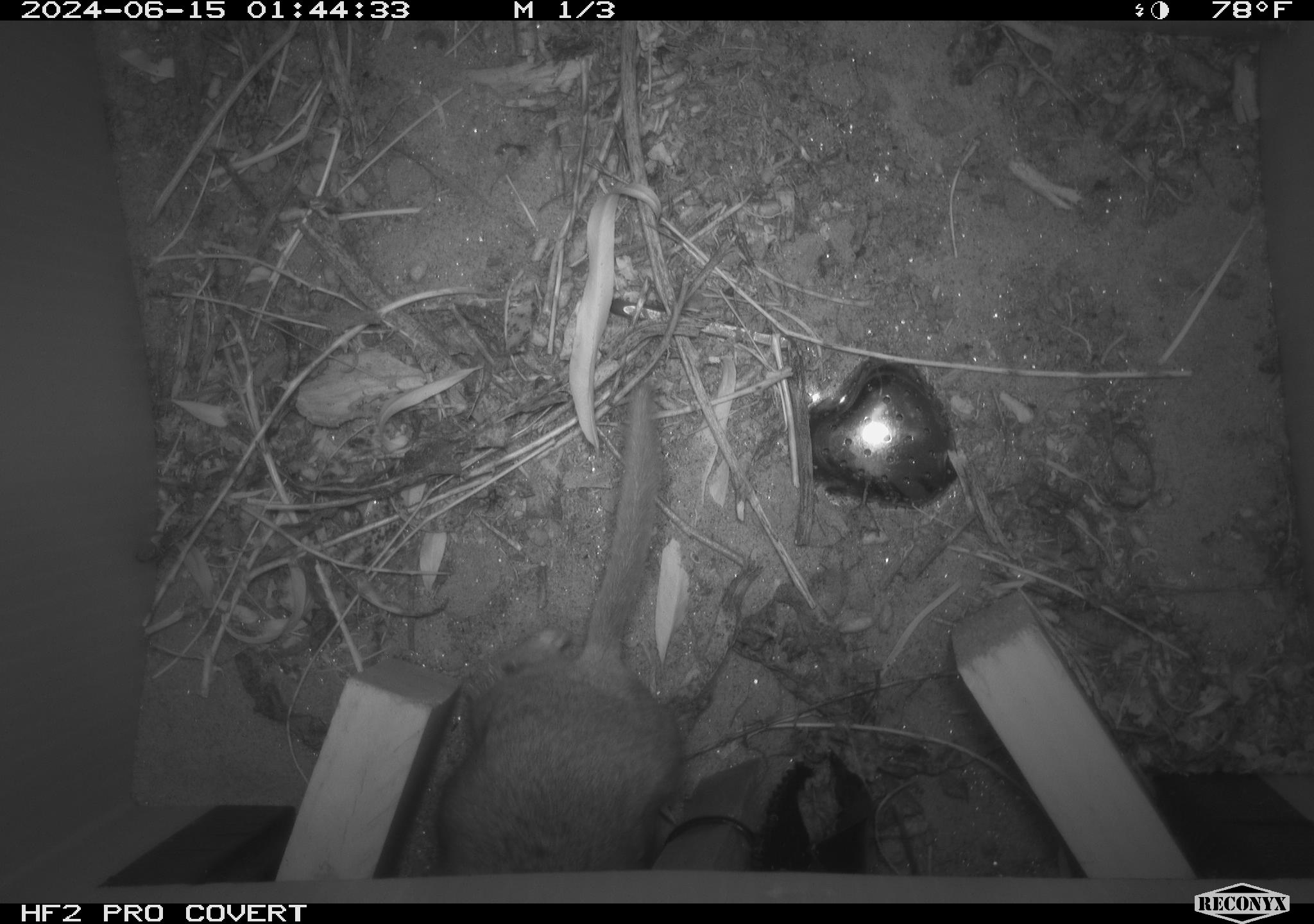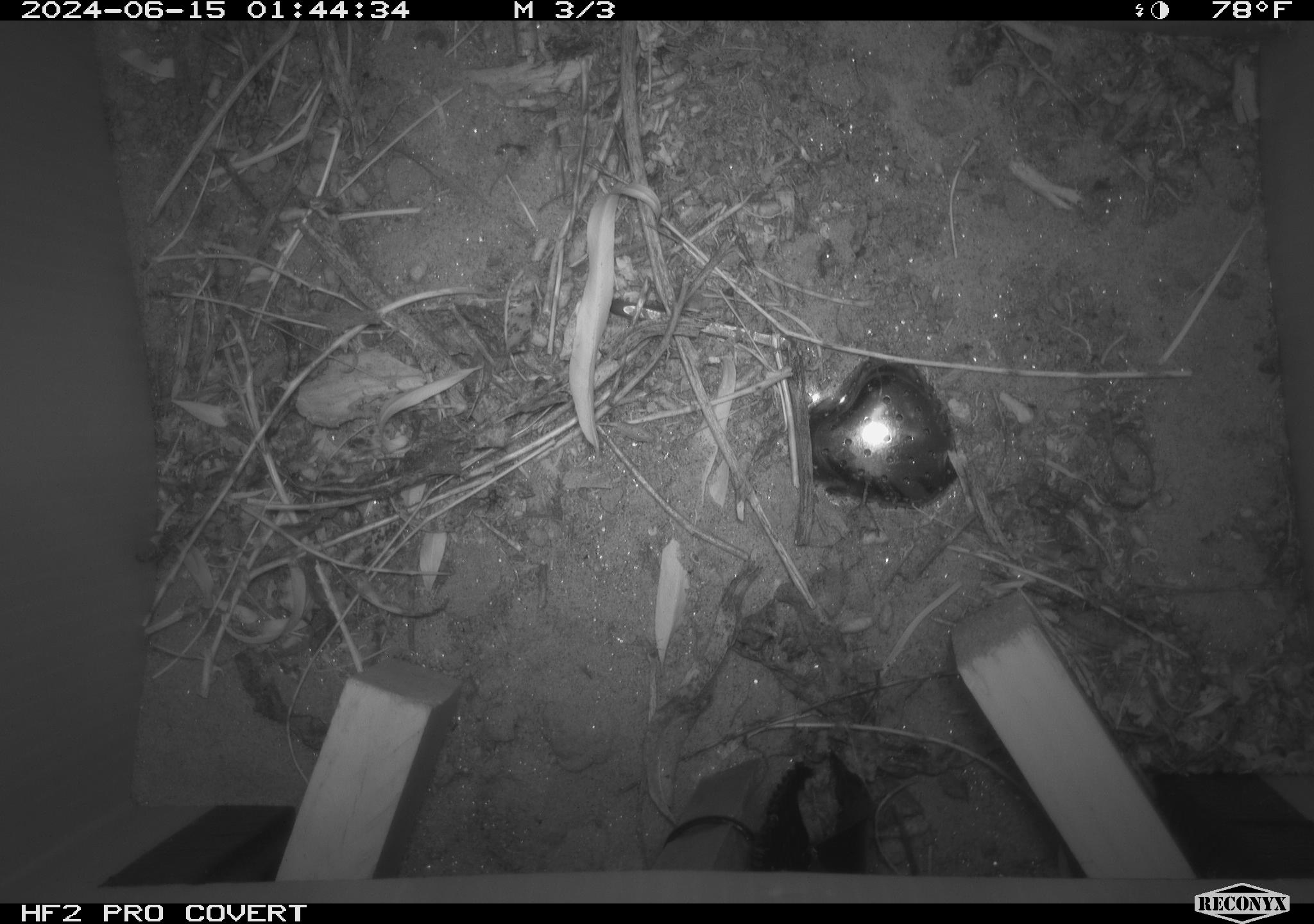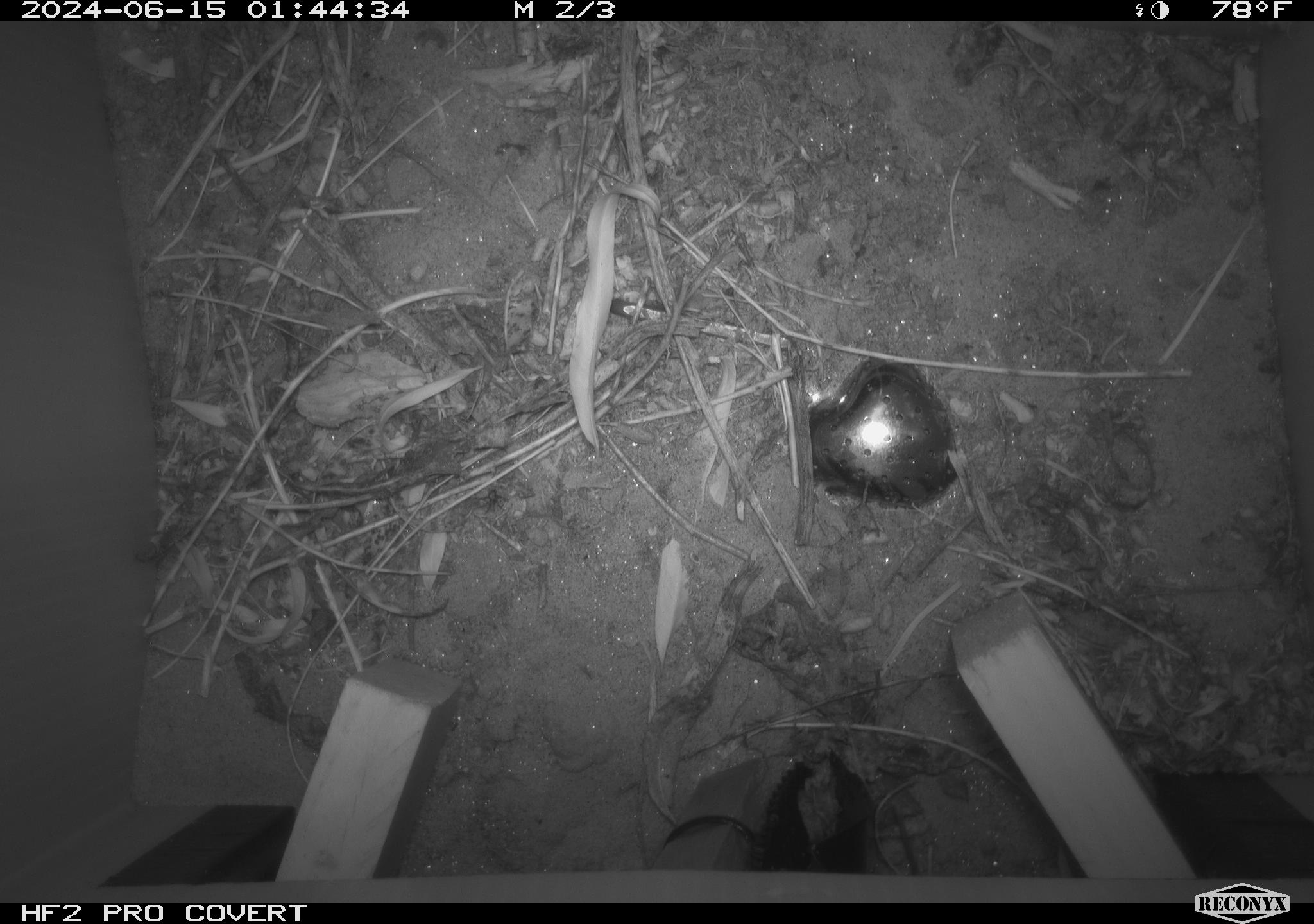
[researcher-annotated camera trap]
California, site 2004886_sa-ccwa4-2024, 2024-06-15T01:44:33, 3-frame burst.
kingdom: Animalia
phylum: Chordata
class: Mammalia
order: Rodentia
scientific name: Rodentia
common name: woodrat or rat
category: woodrat or rat species